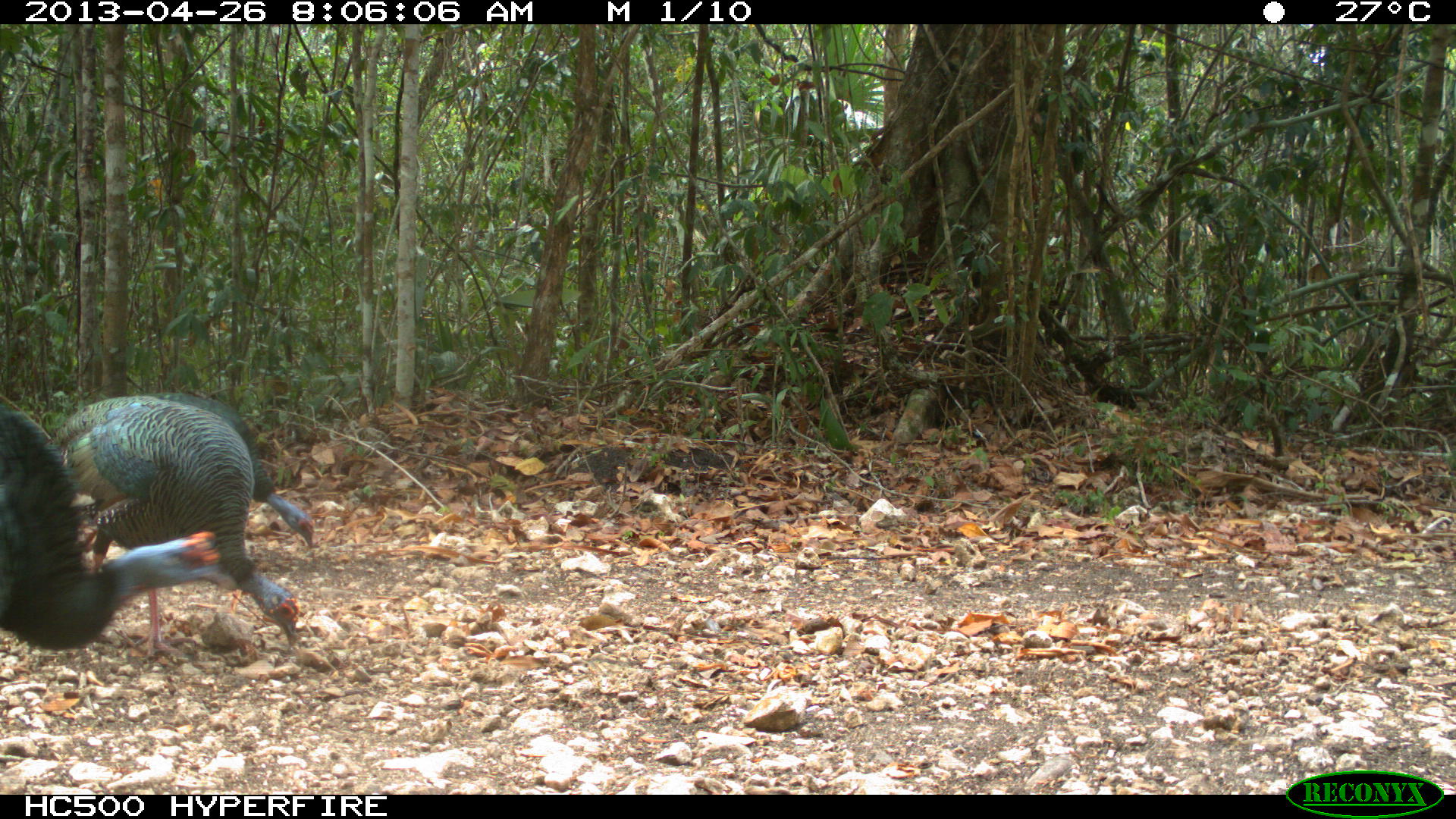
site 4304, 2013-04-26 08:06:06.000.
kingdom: Animalia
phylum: Chordata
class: Aves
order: Galliformes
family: Phasianidae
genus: Meleagris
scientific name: Meleagris ocellata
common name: ocellated turkey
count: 3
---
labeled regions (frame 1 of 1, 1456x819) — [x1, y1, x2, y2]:
meleagris ocellata: [56, 390, 302, 660]; [0, 394, 237, 653]; [130, 389, 314, 546]